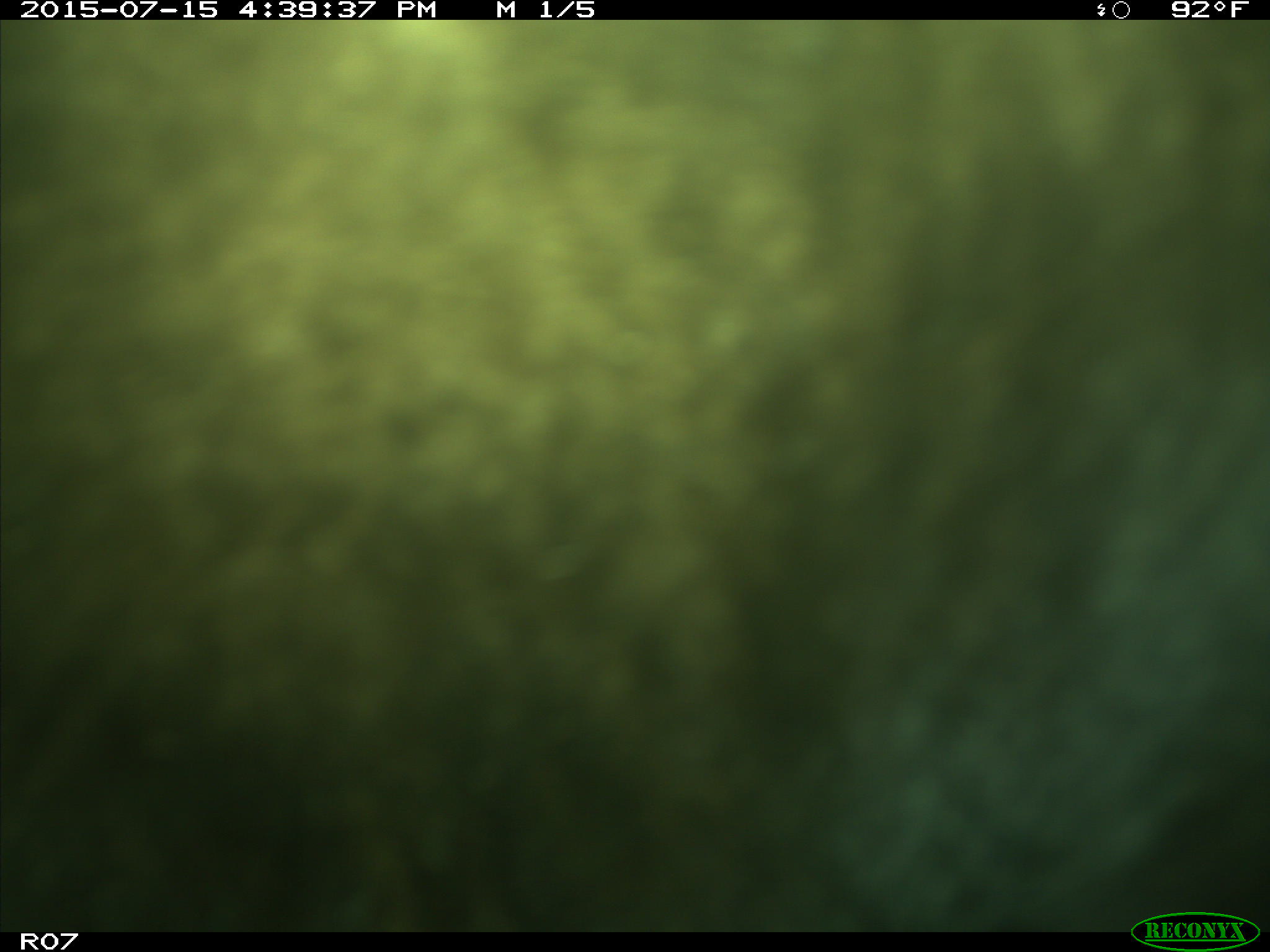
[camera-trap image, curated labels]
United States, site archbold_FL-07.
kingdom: Animalia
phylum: Chordata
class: Mammalia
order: Artiodactyla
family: Bovidae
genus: Bos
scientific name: Bos taurus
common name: domestic cow